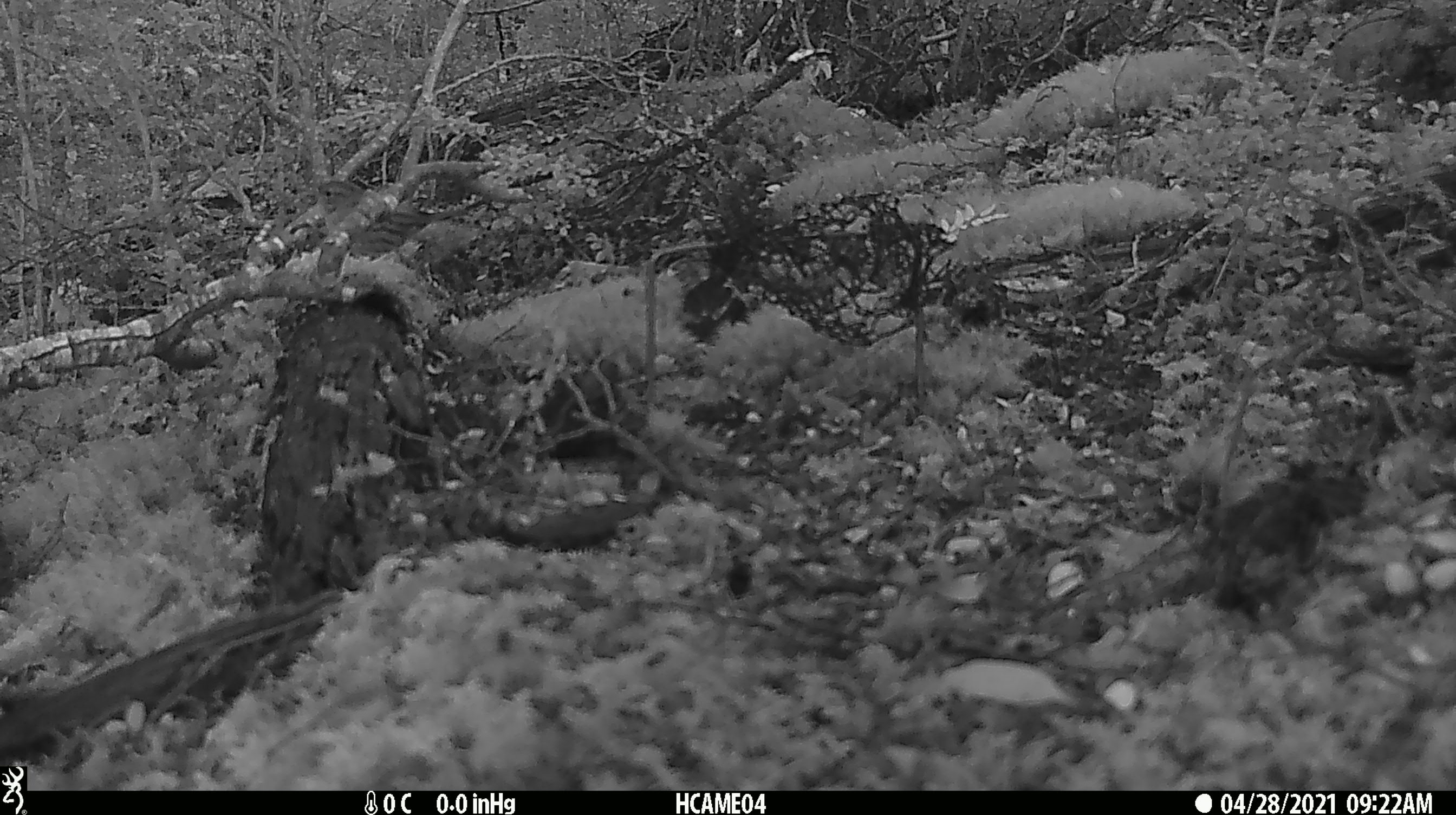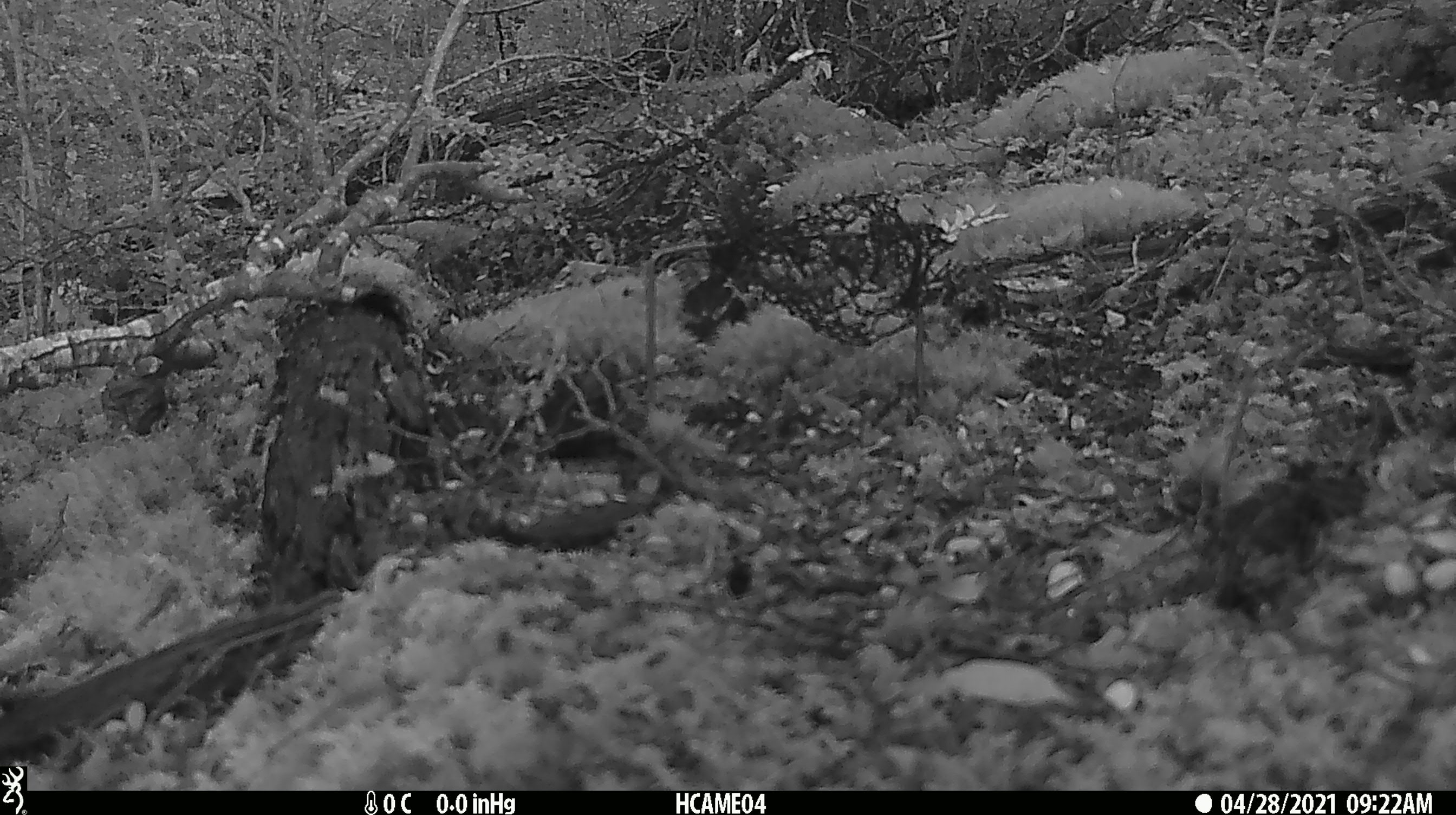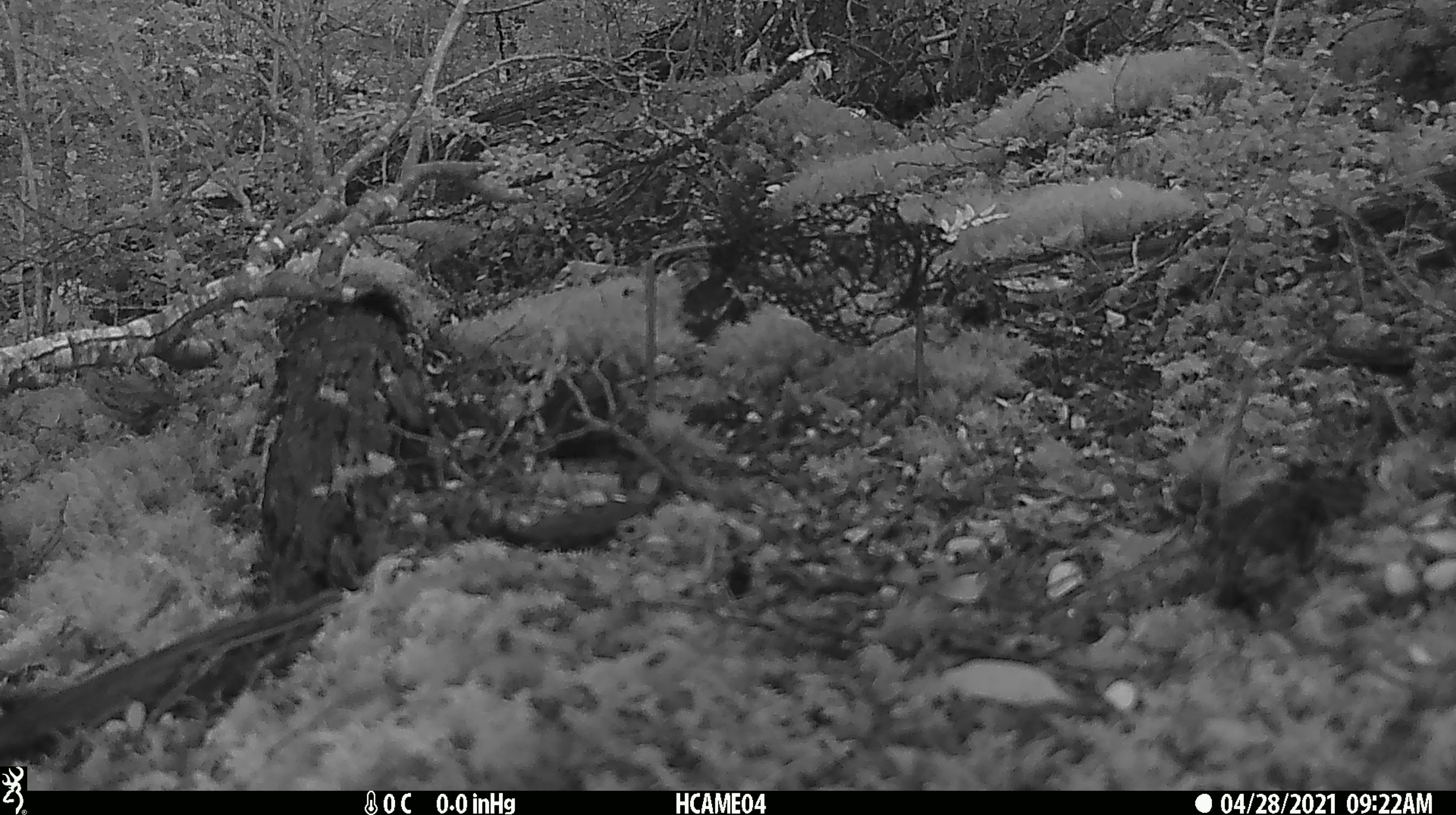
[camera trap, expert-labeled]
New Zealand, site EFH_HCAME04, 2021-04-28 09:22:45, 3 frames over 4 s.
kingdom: Animalia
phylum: Chordata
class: Aves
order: Passeriformes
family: Prunellidae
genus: Prunella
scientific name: Prunella modularis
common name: dunnock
Dunnock (Prunella modularis).